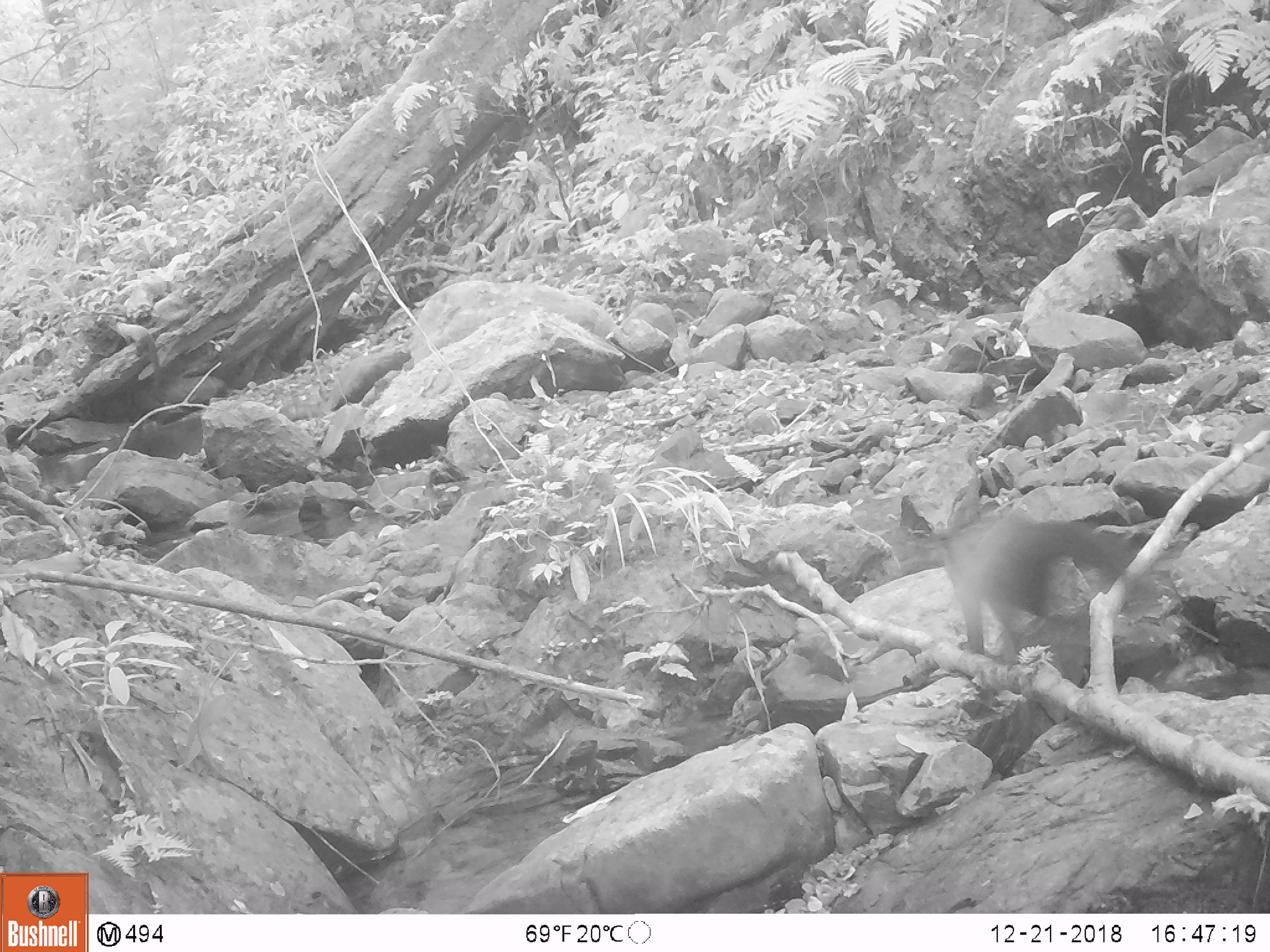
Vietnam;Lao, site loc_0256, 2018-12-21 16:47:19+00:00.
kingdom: Animalia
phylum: Chordata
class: Mammalia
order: Carnivora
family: Mustelidae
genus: Martes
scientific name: Martes flavigula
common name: yellow-throated marten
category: yellow throated marten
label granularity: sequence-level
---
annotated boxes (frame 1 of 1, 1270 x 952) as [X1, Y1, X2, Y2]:
yellow throated marten: [929, 508, 1160, 654]